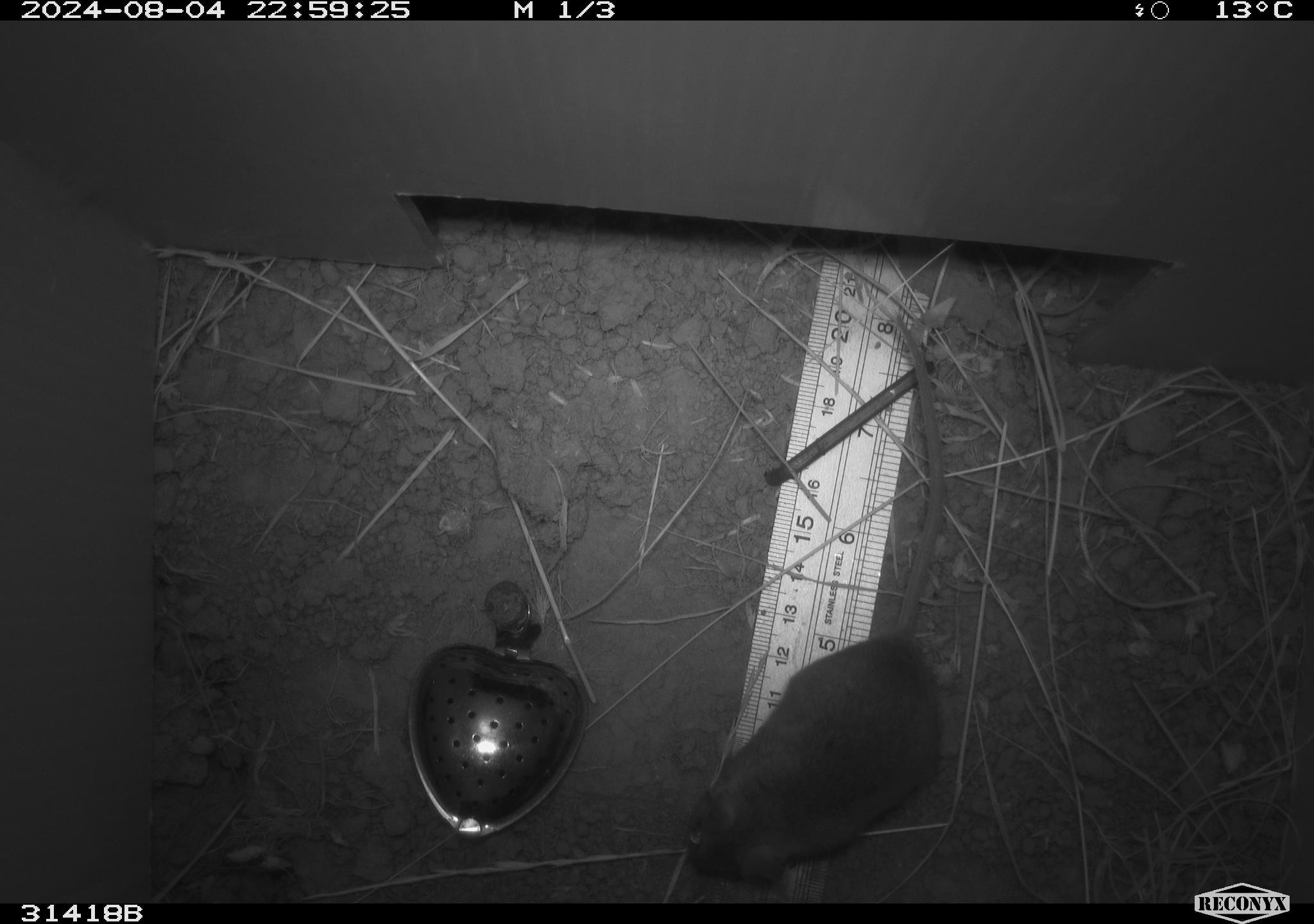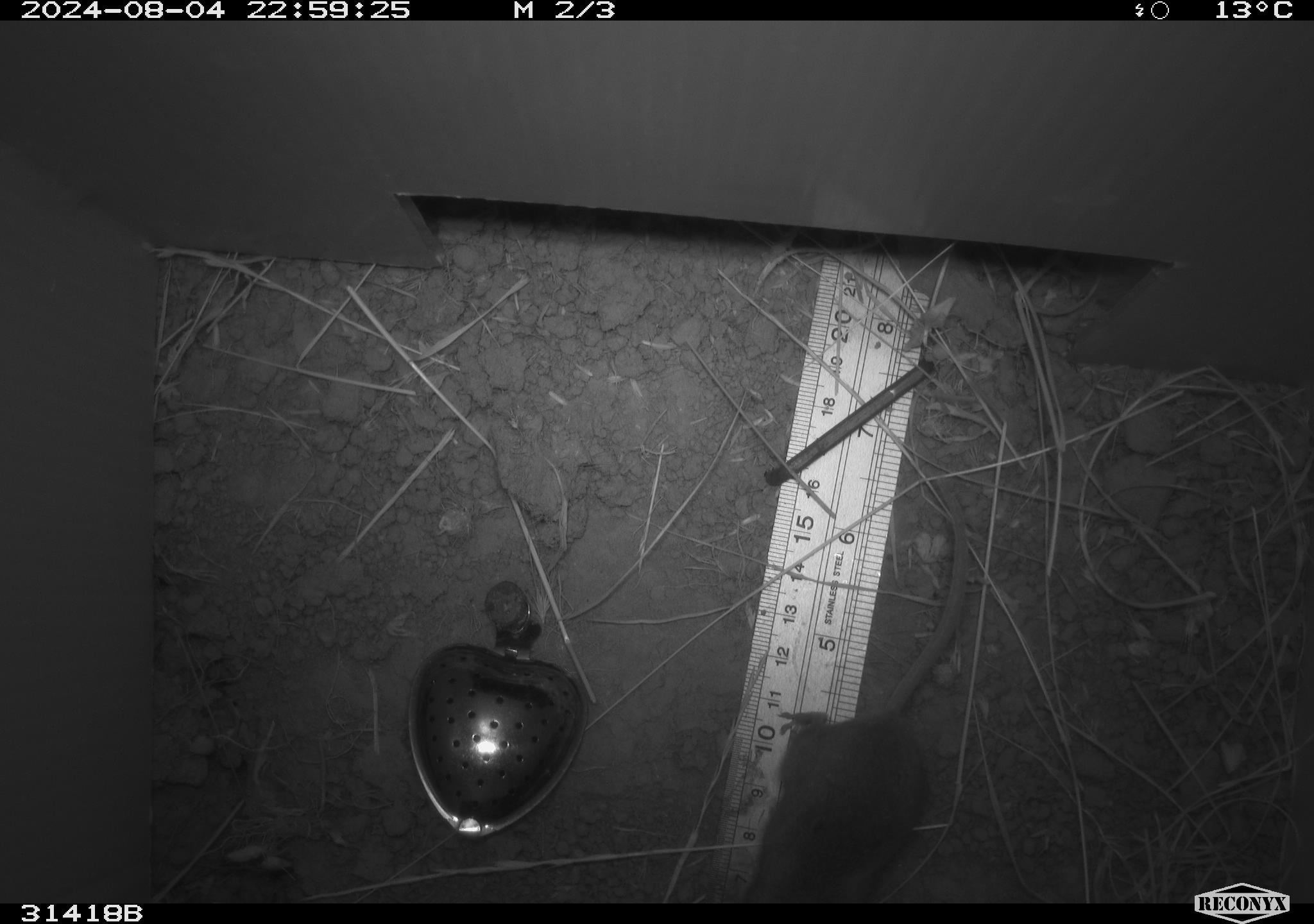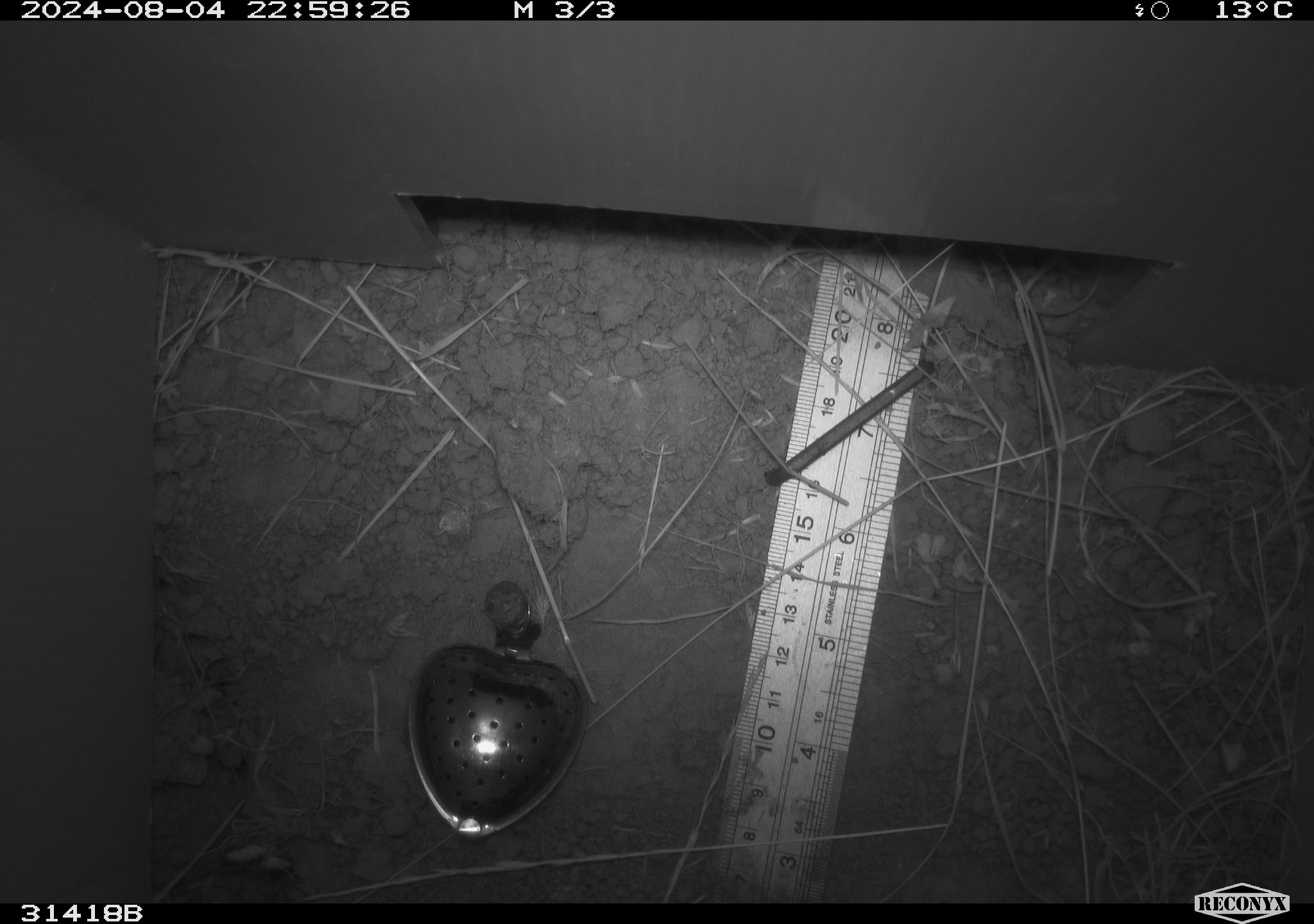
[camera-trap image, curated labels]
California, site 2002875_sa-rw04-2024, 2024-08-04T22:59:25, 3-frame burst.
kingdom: Animalia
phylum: Chordata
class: Mammalia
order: Rodentia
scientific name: Rodentia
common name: rodent